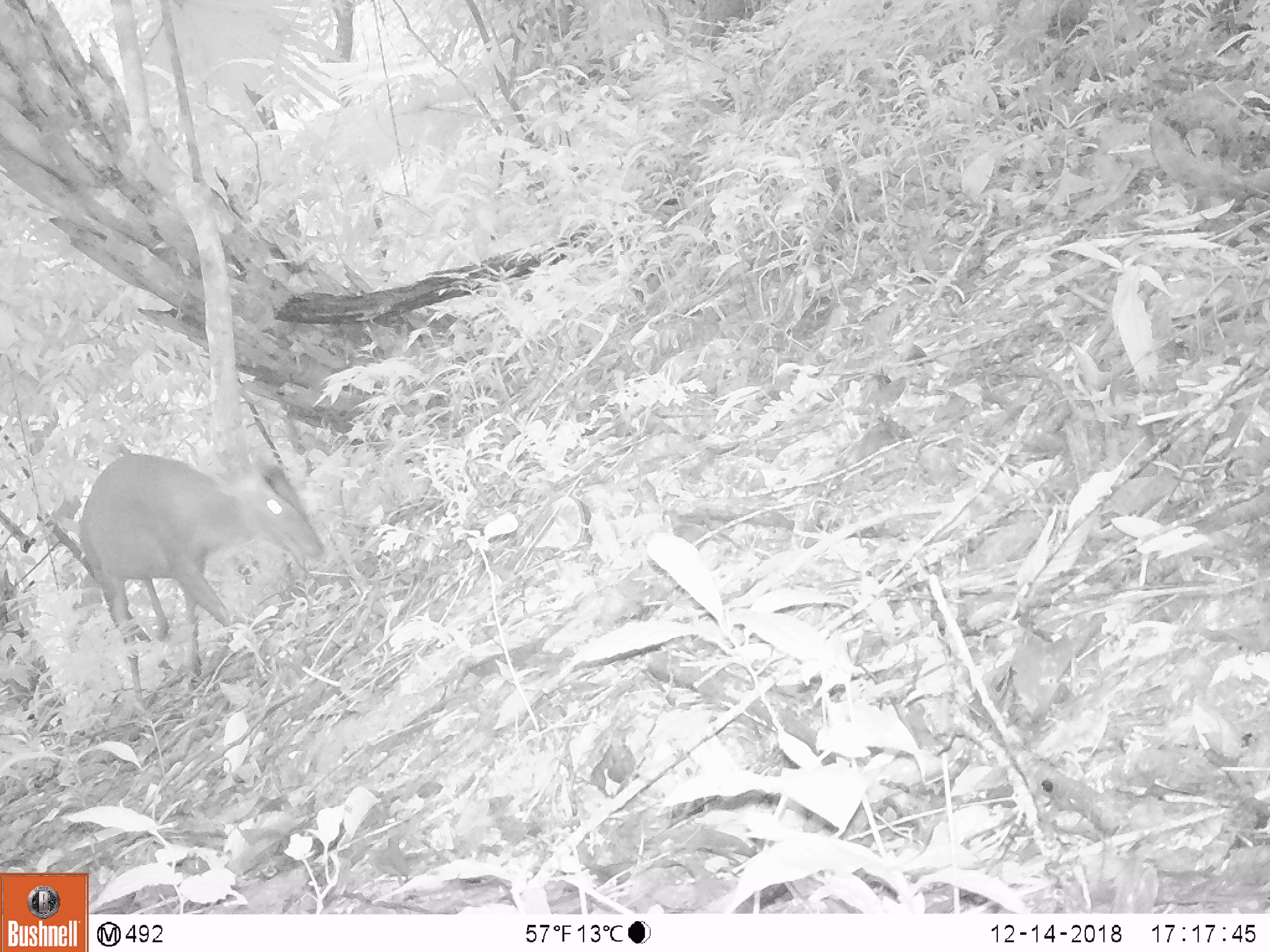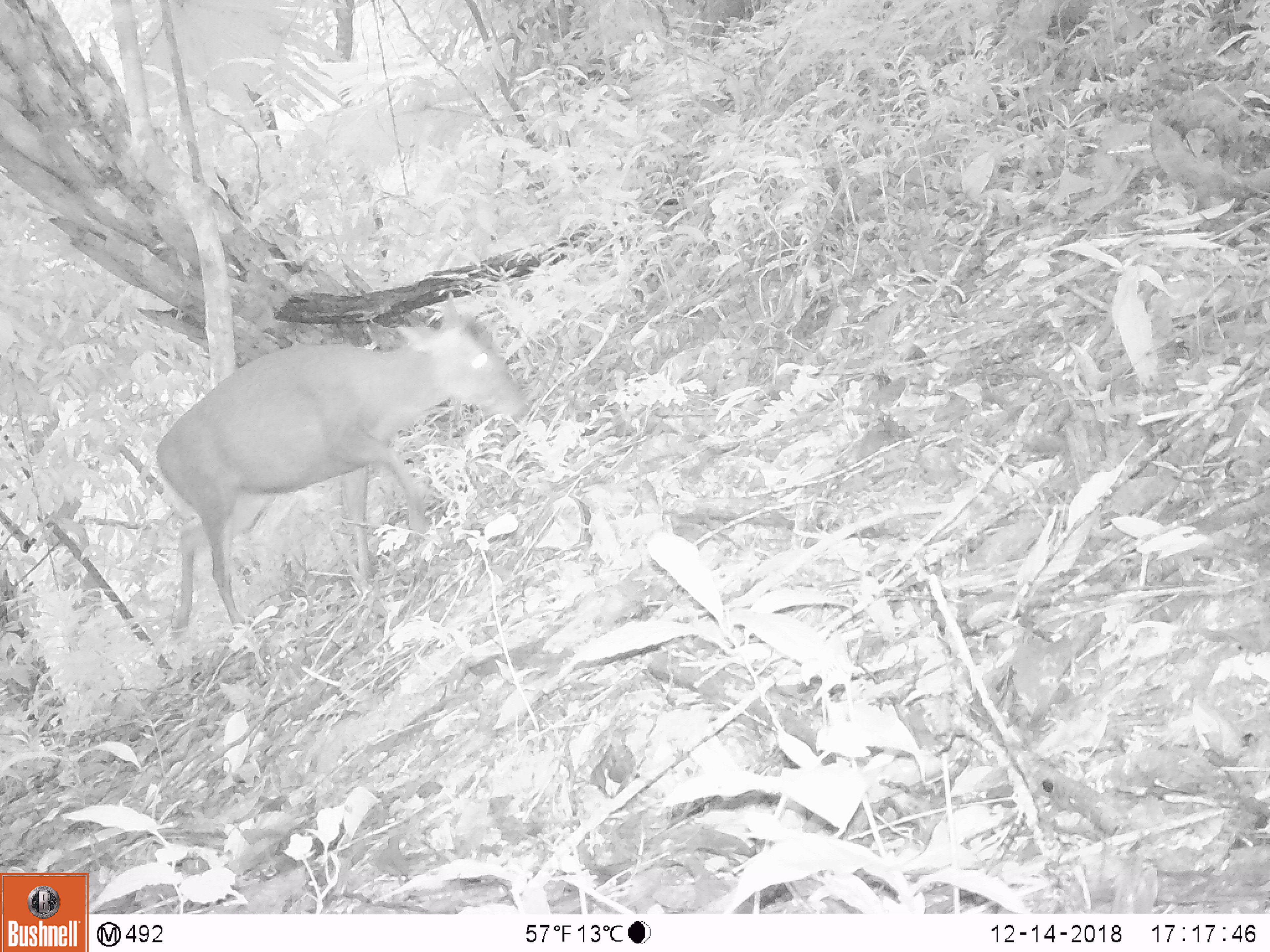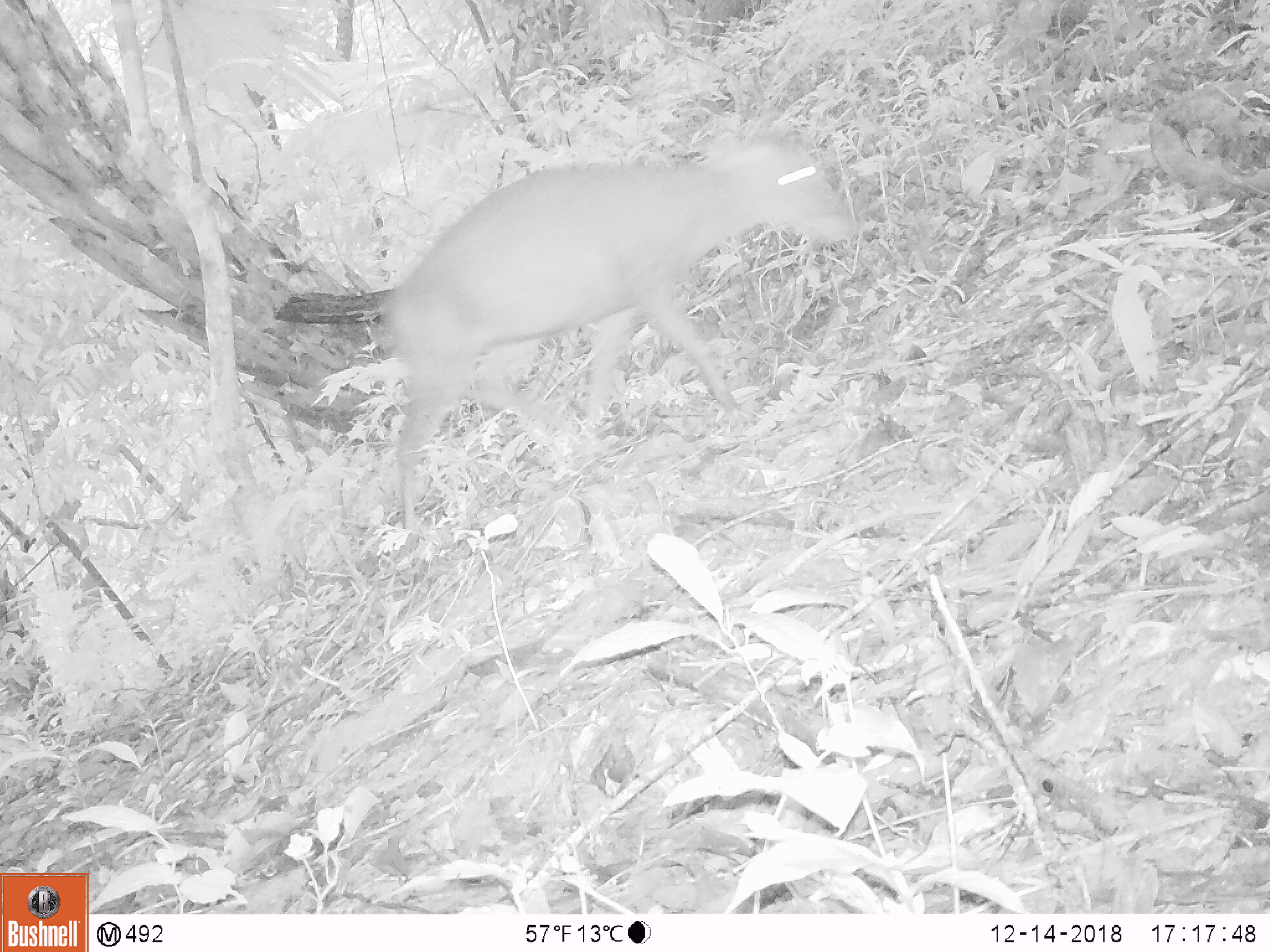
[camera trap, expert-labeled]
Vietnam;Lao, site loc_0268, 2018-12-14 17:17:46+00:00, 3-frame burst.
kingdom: Animalia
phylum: Chordata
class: Mammalia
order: Artiodactyla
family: Cervidae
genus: Muntiacus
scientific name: Muntiacus vuquangensis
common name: large-antlered muntjac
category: large antlered muntjac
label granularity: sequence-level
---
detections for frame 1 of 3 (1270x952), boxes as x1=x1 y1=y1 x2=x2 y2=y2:
large antlered muntjac: x1=70 y1=448 x2=324 y2=708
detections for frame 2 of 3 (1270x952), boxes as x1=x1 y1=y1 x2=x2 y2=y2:
large antlered muntjac: x1=151 y1=294 x2=528 y2=638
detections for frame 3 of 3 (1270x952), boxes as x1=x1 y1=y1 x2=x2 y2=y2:
large antlered muntjac: x1=371 y1=122 x2=860 y2=534